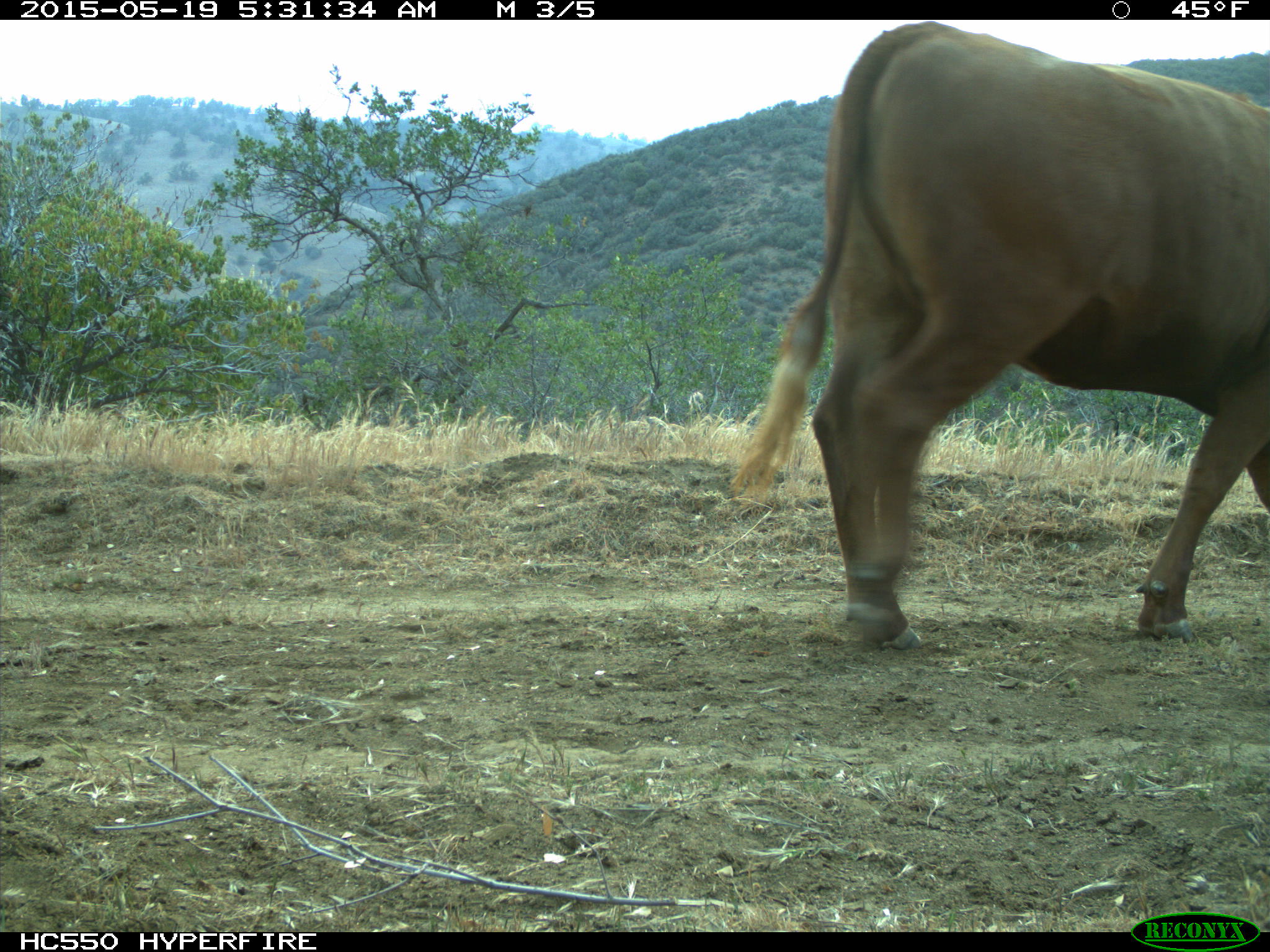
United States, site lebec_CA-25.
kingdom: Animalia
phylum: Chordata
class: Mammalia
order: Artiodactyla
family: Bovidae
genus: Bos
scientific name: Bos taurus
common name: domestic cow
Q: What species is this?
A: Bos taurus (domestic cow).